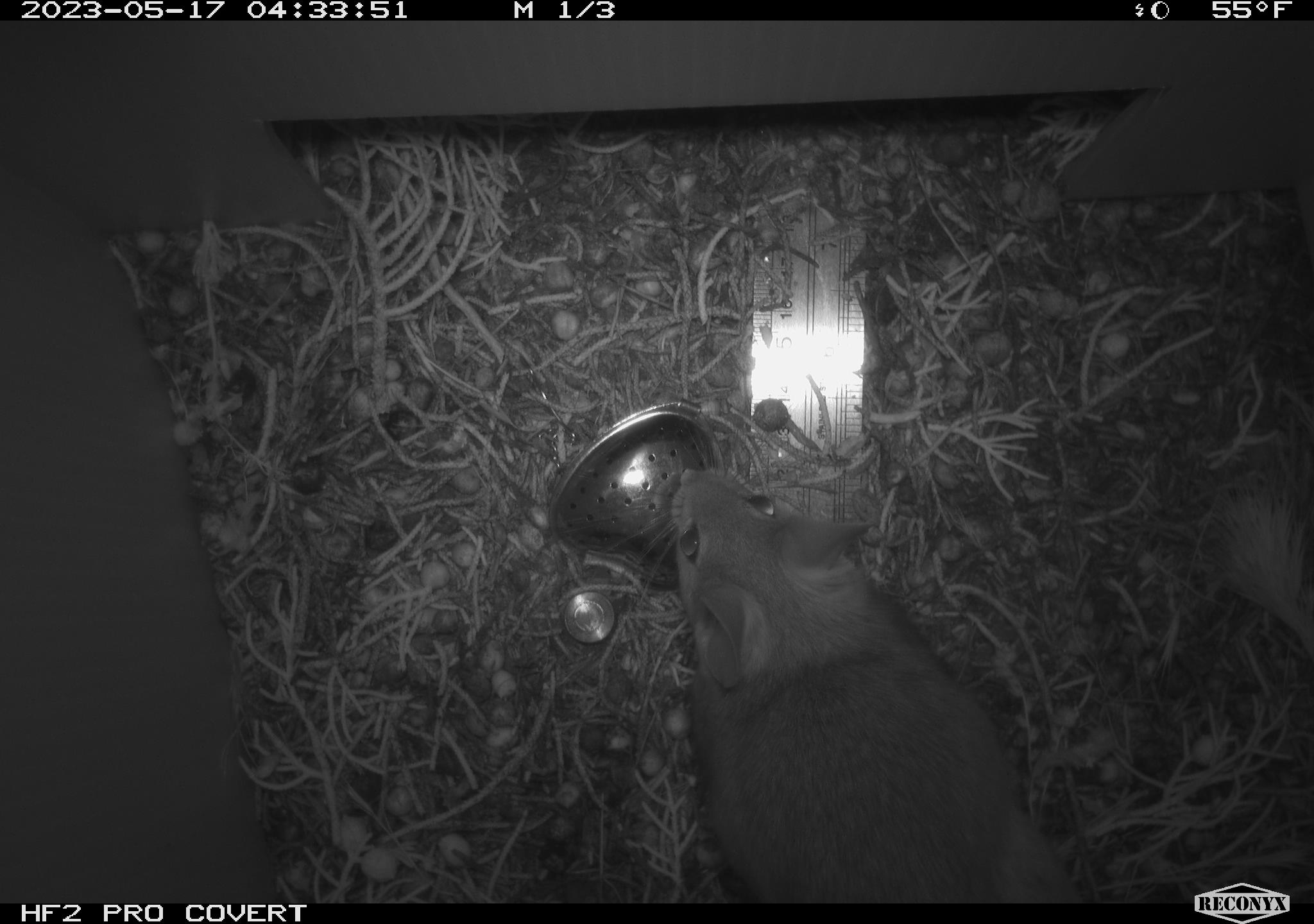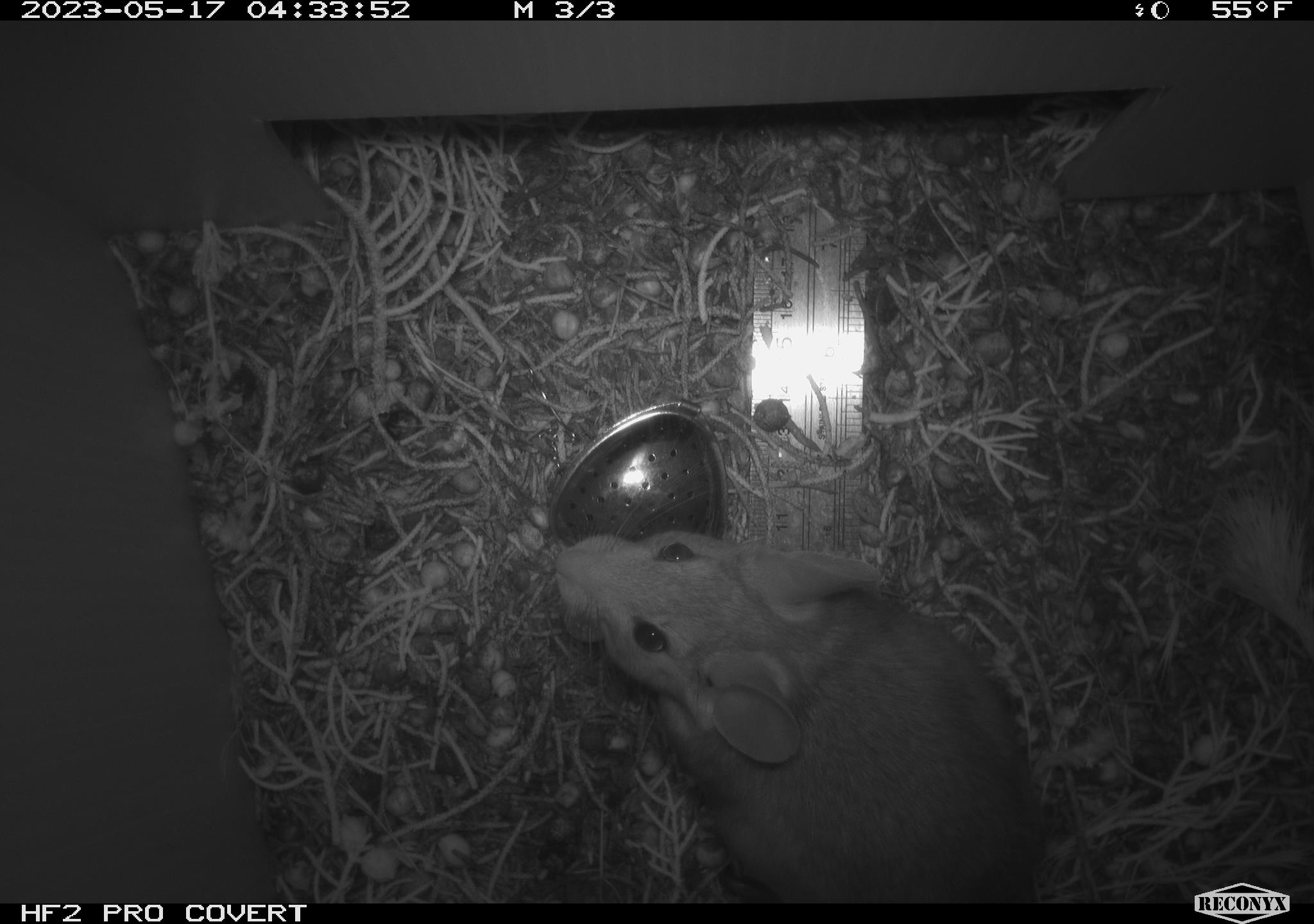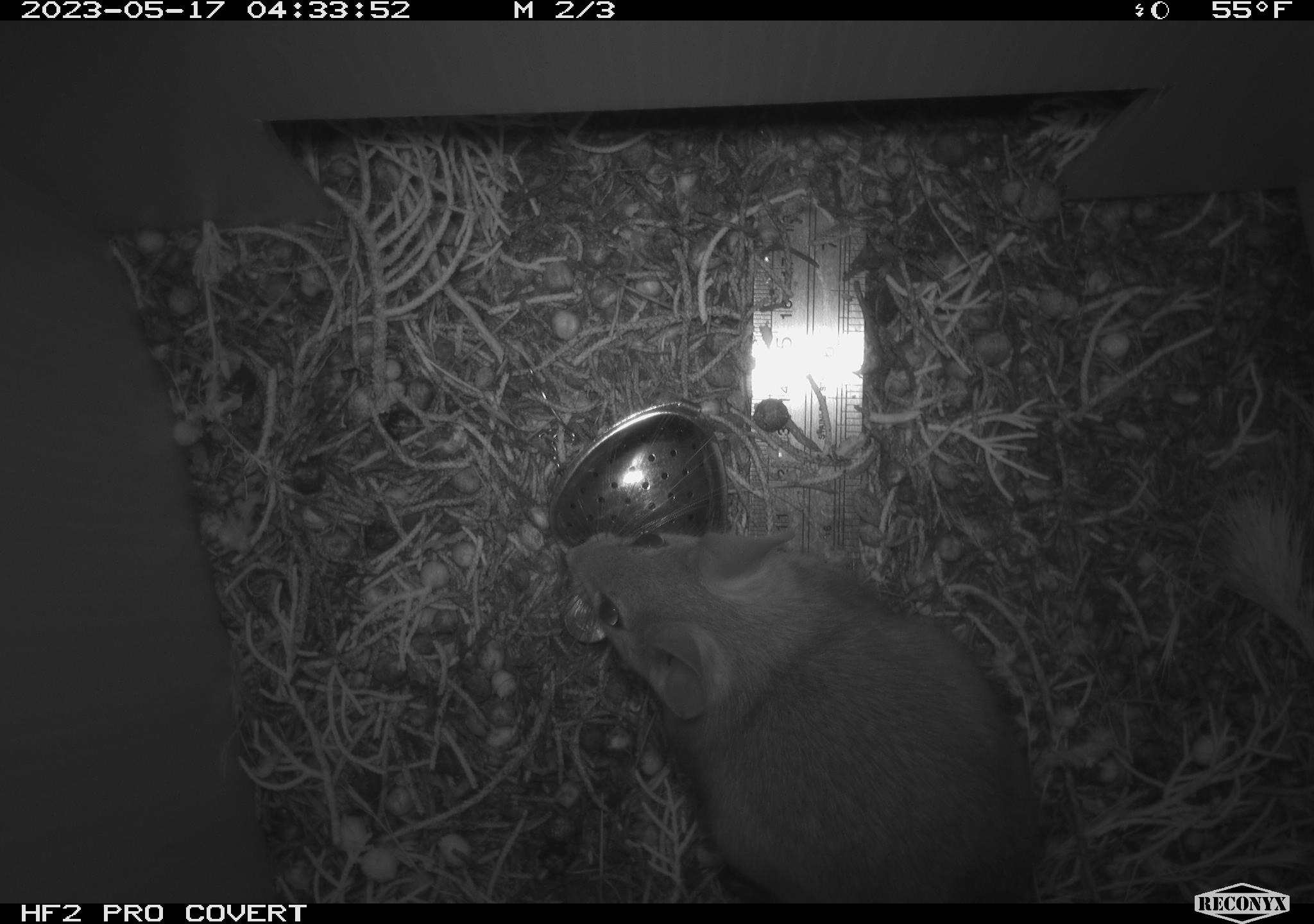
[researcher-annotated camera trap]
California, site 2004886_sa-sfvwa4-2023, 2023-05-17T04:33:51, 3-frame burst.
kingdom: Animalia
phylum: Chordata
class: Mammalia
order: Rodentia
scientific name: Rodentia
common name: mouse species